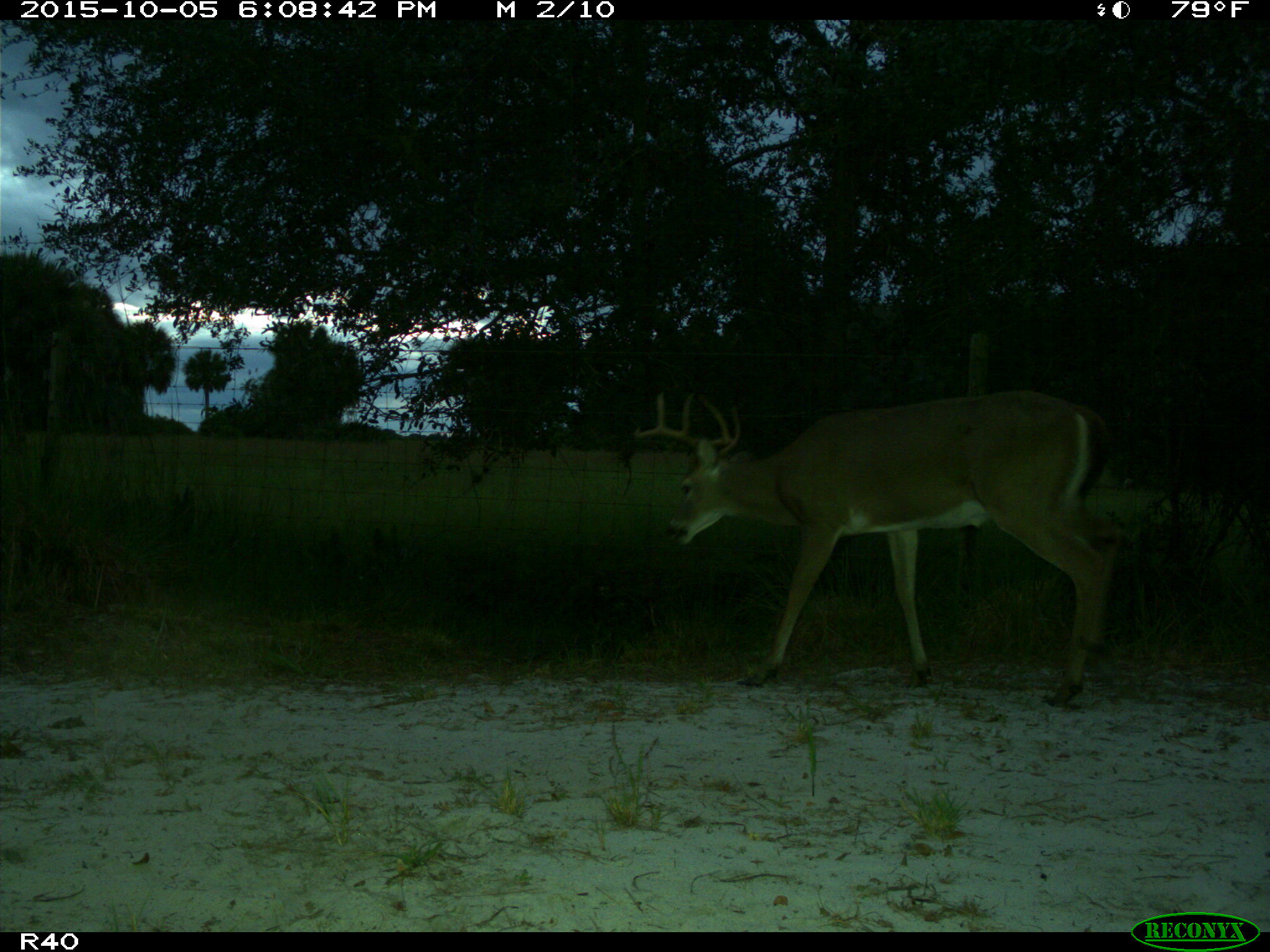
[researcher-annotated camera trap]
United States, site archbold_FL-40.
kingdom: Animalia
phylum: Chordata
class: Mammalia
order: Artiodactyla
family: Cervidae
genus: Odocoileus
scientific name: Odocoileus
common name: deer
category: unidentified deer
Unidentified deer (deer) (Odocoileus).